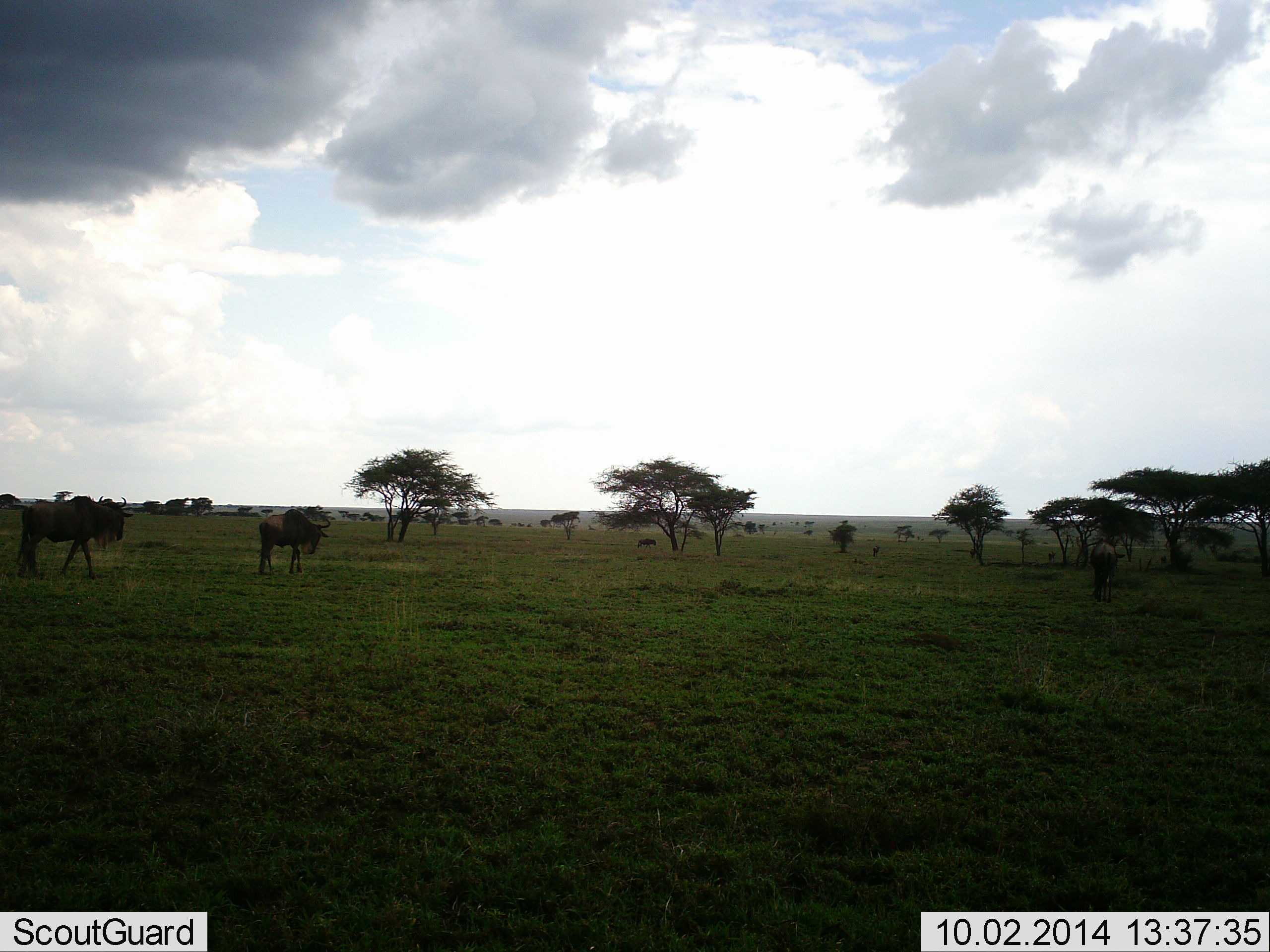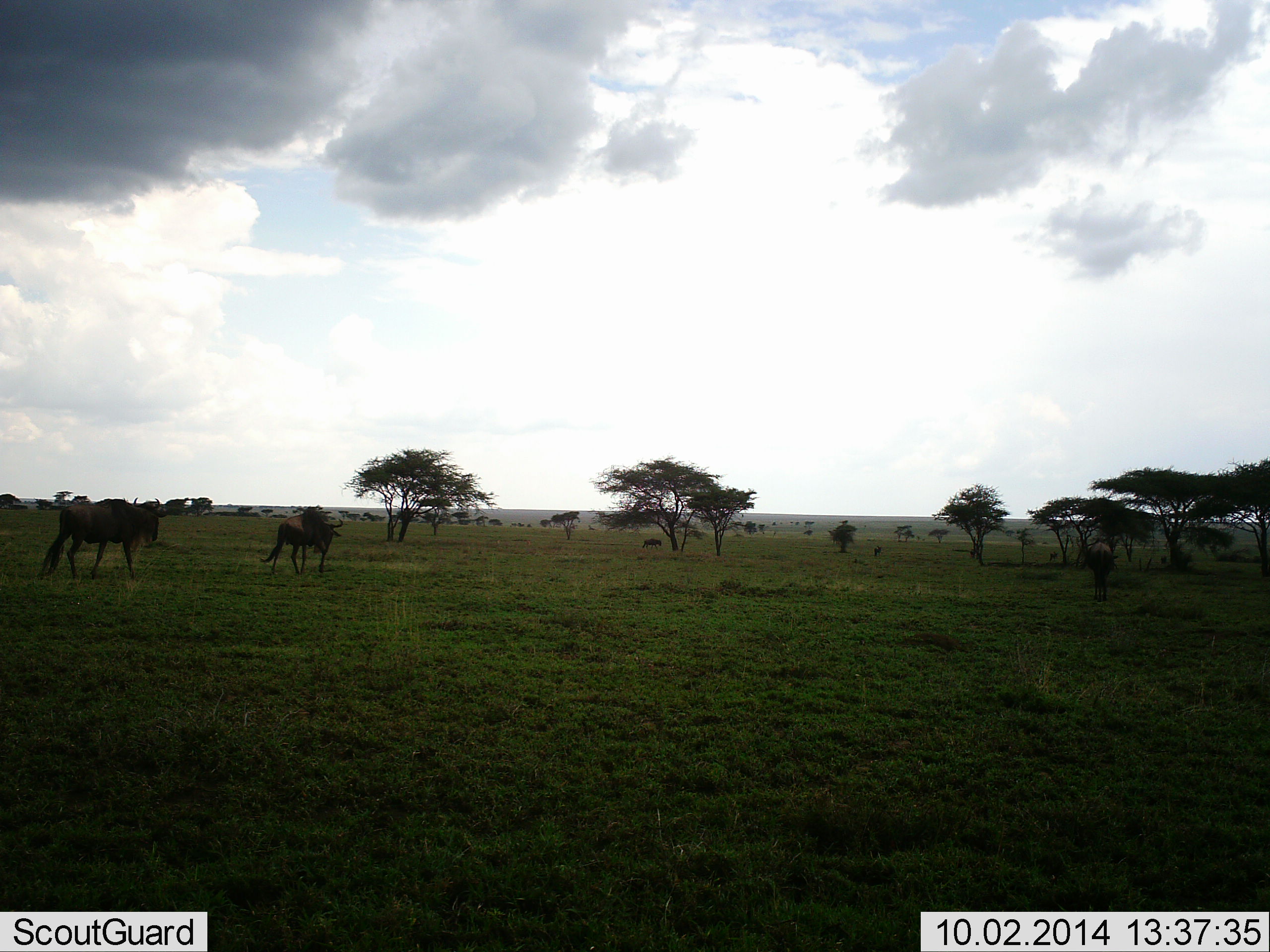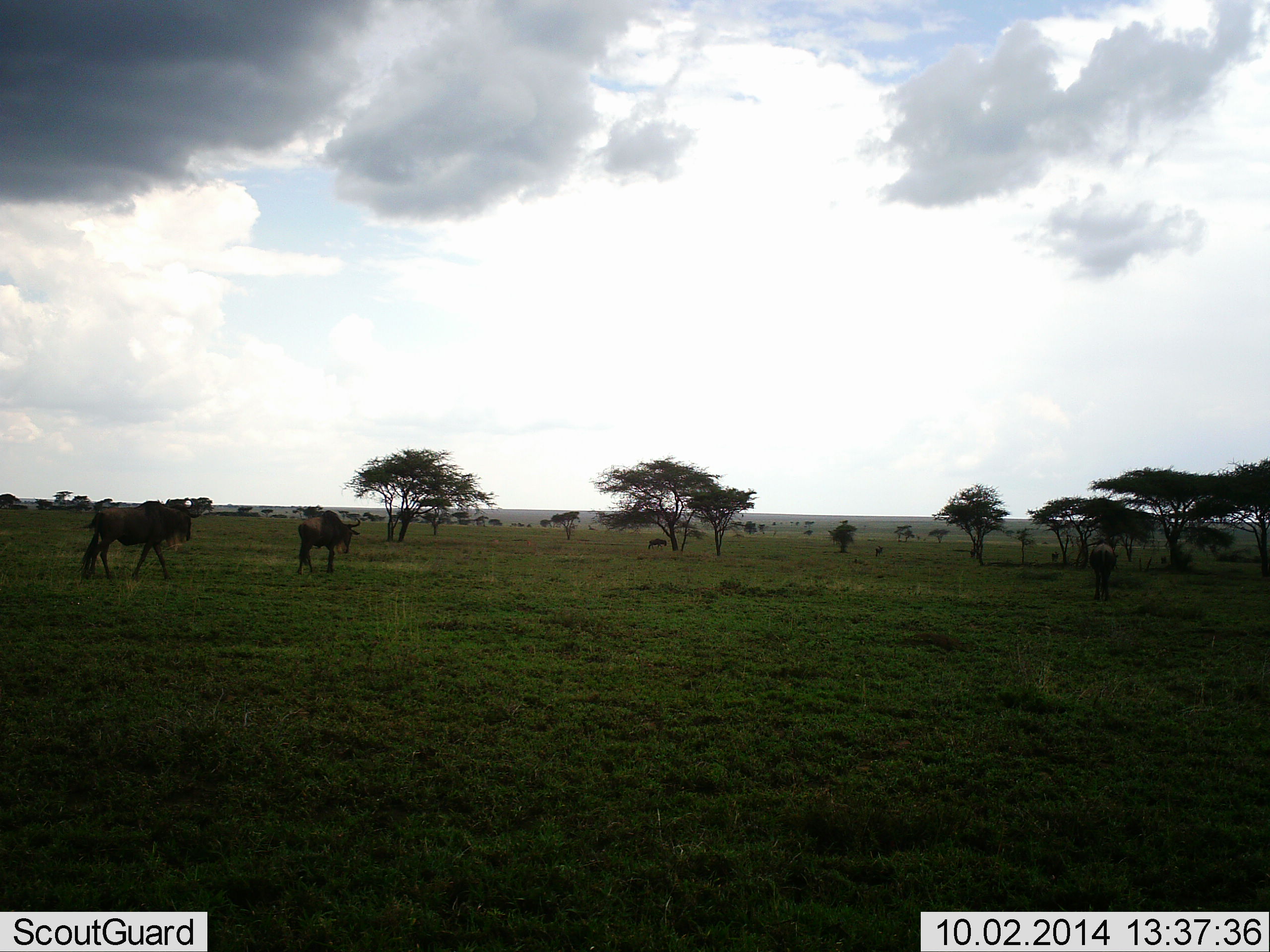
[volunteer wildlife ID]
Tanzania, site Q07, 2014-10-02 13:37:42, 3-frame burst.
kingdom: Animalia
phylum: Chordata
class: Mammalia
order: Artiodactyla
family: Bovidae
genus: Connochaetes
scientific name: Connochaetes taurinus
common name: blue wildebeest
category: wildebeest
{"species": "wildebeest (blue wildebeest) (Connochaetes taurinus)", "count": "3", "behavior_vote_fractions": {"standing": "10%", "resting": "0%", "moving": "90%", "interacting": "0%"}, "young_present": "0%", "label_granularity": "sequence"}